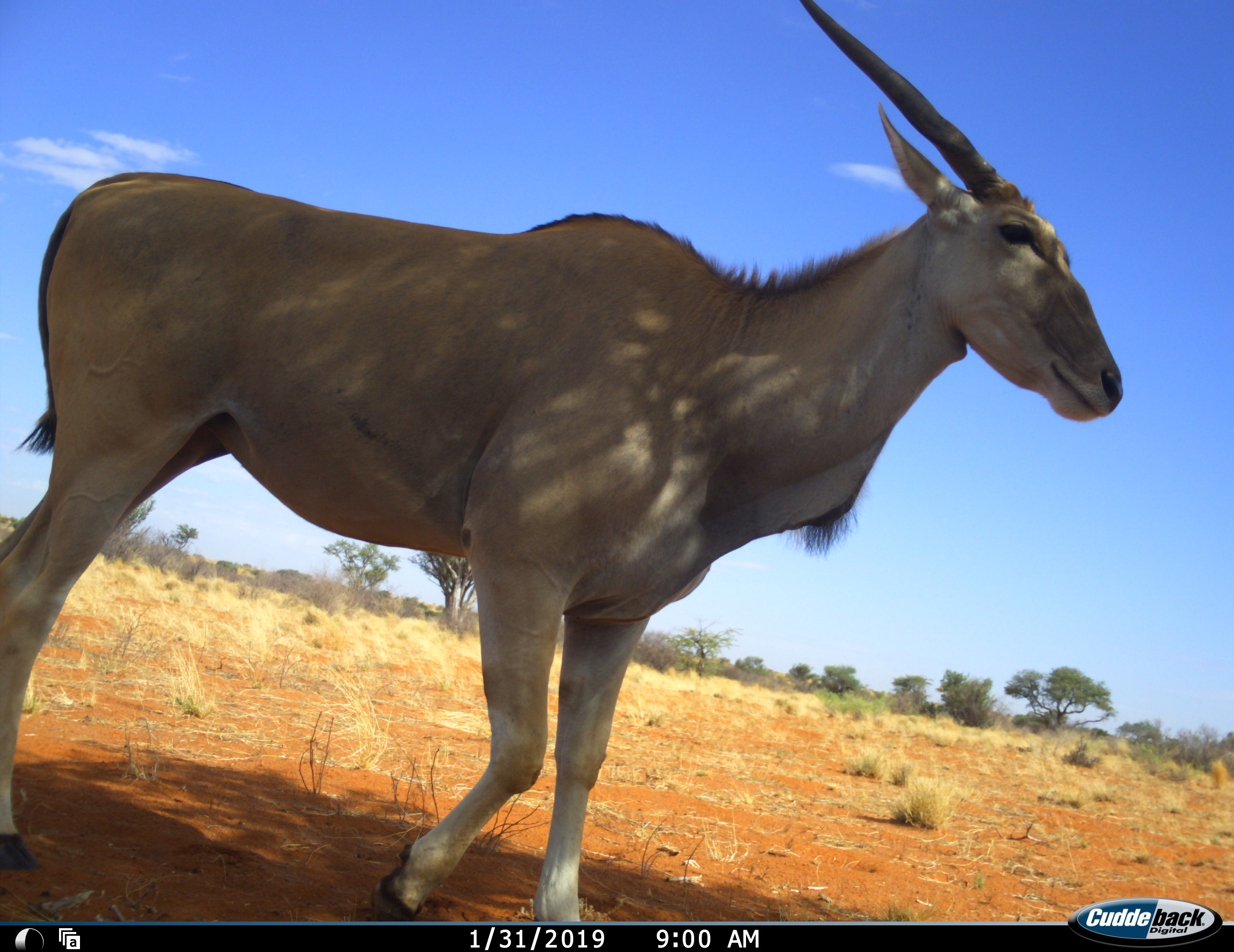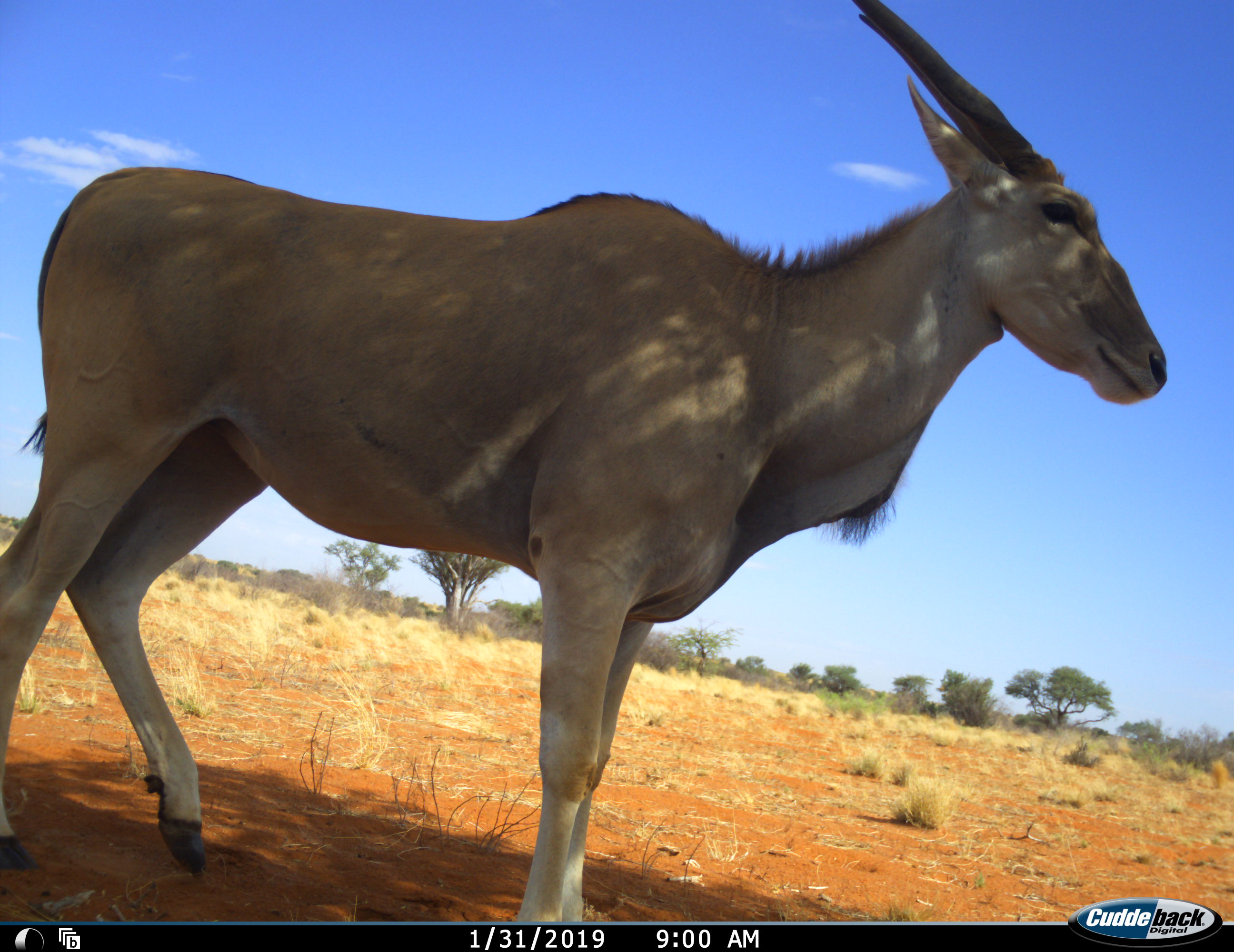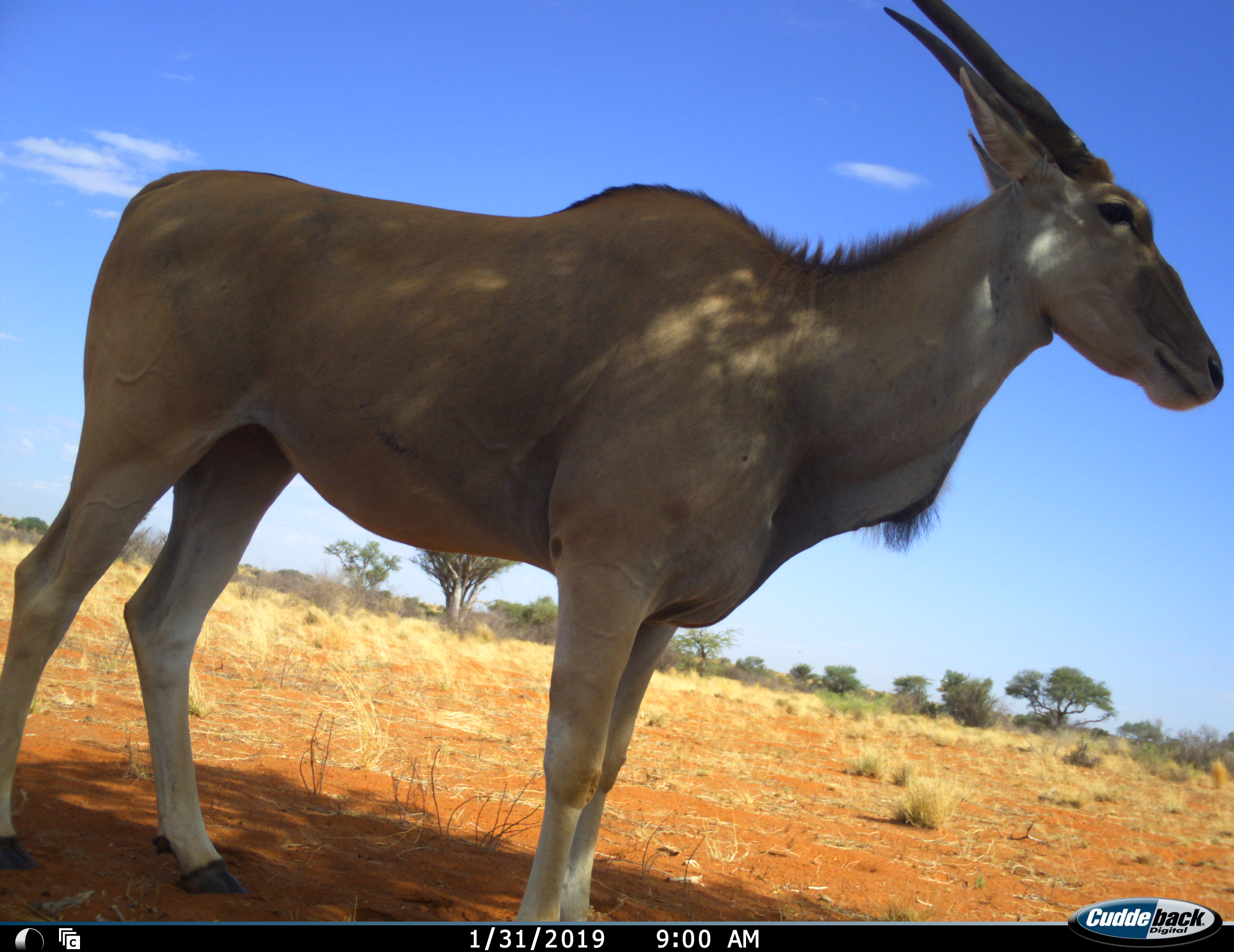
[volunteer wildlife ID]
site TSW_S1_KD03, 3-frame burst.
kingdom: Animalia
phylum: Chordata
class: Mammalia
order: Artiodactyla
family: Bovidae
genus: Tragelaphus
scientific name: Tragelaphus oryx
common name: eland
Eland (Tragelaphus oryx), count 1. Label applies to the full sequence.